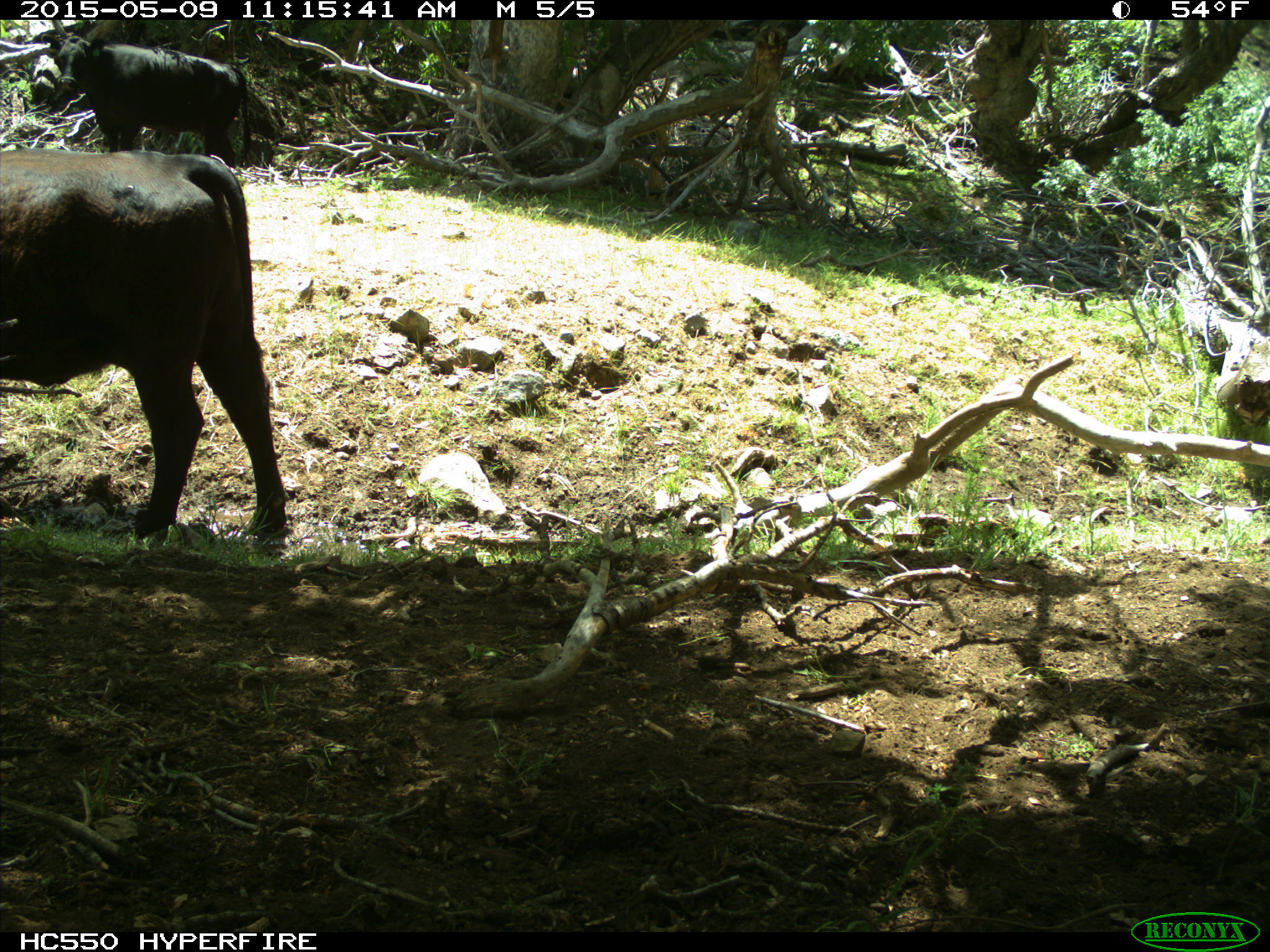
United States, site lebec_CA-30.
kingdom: Animalia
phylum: Chordata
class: Mammalia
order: Artiodactyla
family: Bovidae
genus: Bos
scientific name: Bos taurus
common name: domestic cow